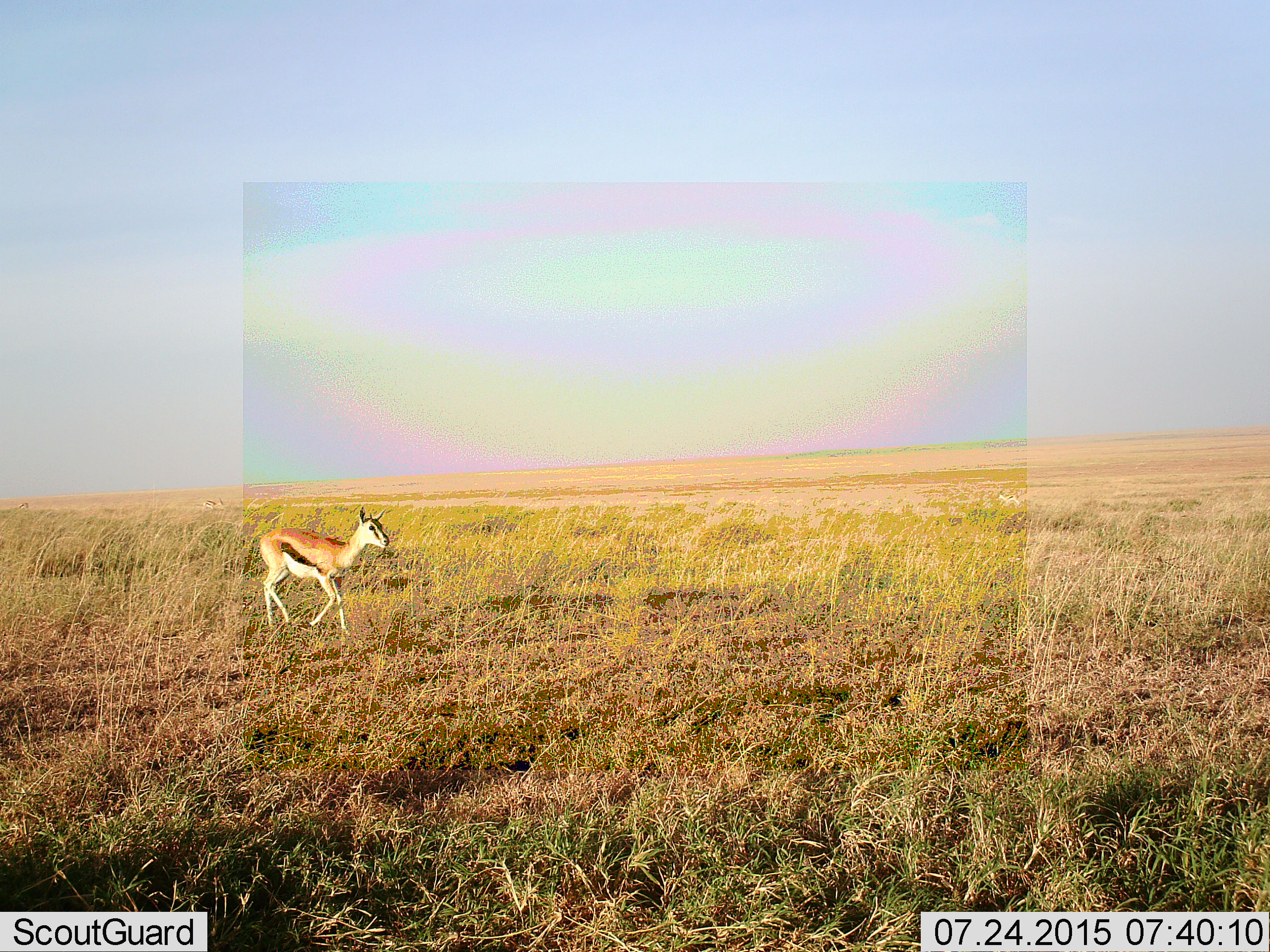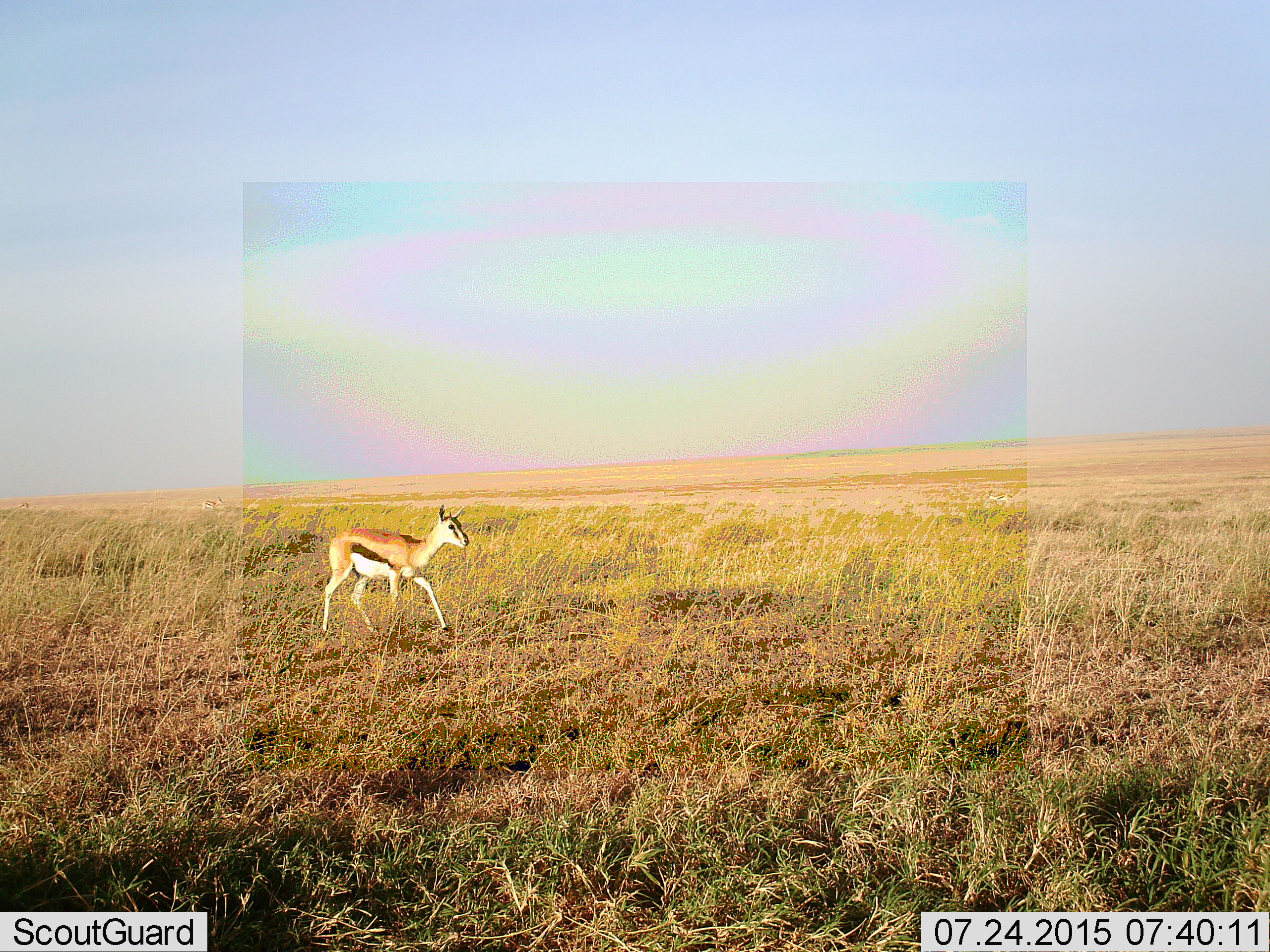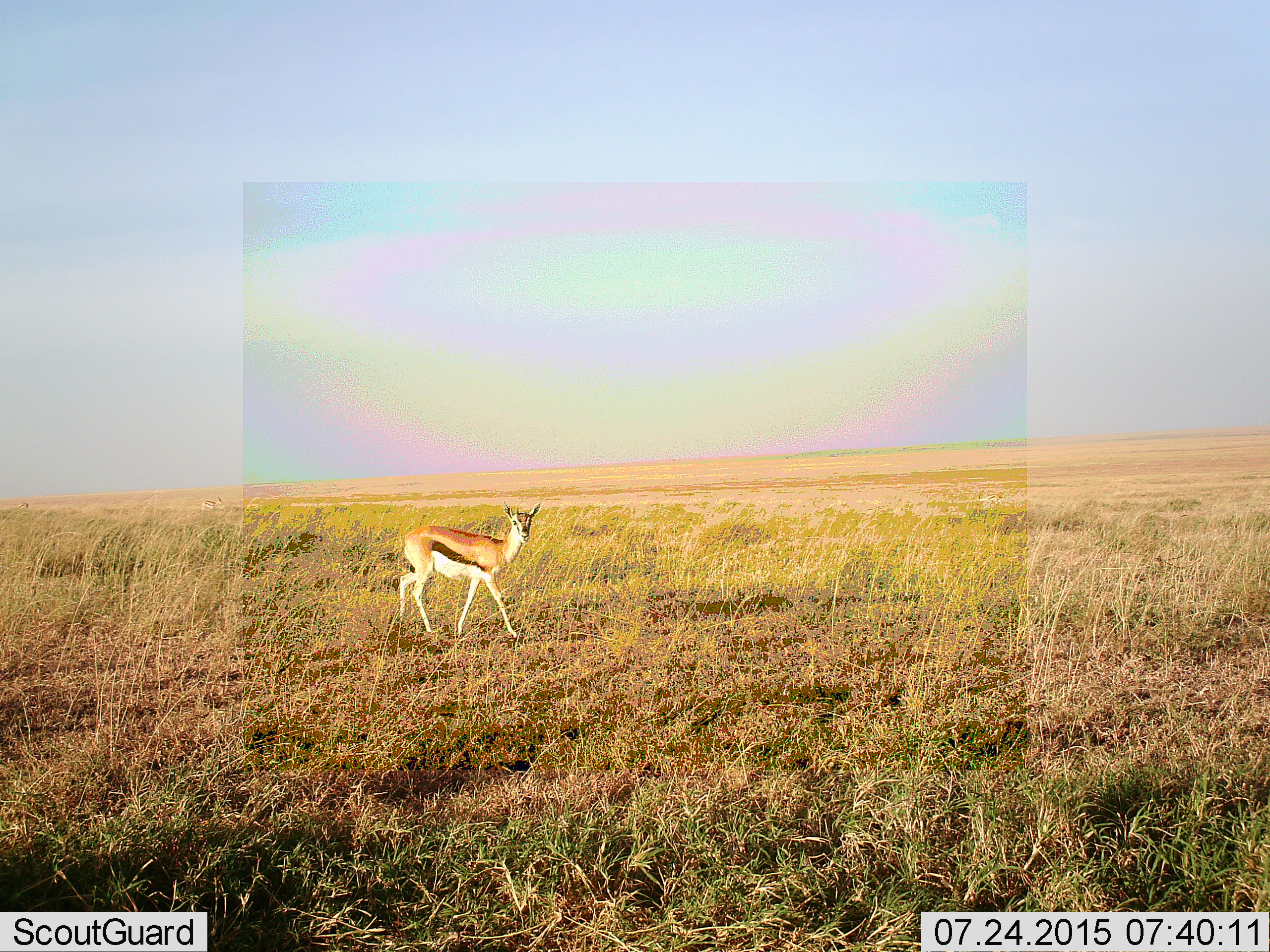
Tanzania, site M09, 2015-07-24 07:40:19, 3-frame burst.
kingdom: Animalia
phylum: Chordata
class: Mammalia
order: Artiodactyla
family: Bovidae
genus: Eudorcas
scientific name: Eudorcas thomsonii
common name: thomson's gazelle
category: gazellethomsons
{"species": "gazellethomsons (thomson's gazelle) (Eudorcas thomsonii)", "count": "3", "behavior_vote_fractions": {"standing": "25%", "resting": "0%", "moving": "100%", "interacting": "0%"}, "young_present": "0%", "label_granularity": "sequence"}